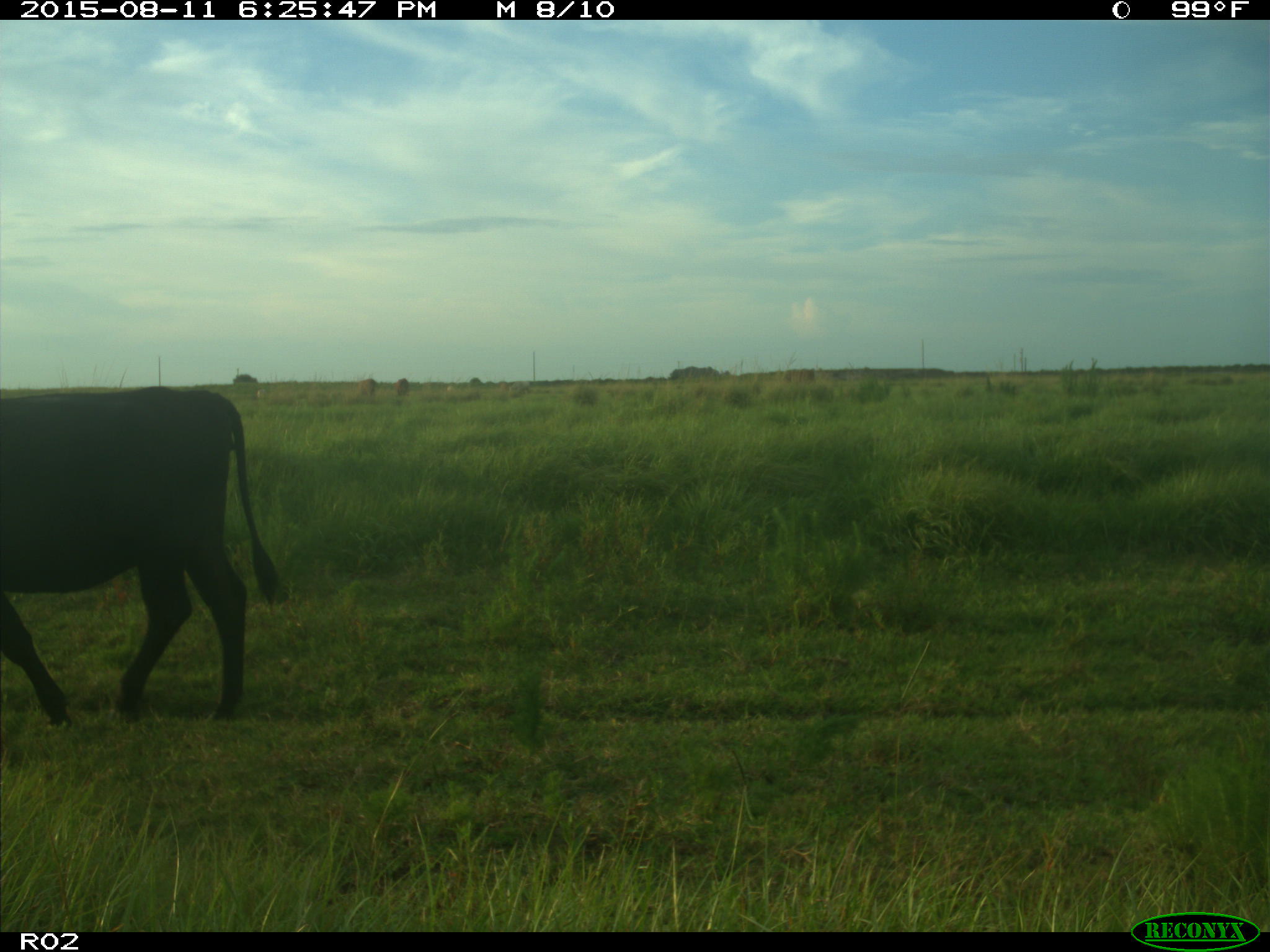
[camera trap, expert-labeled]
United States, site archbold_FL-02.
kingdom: Animalia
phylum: Chordata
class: Mammalia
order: Artiodactyla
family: Bovidae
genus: Bos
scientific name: Bos taurus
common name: domestic cow